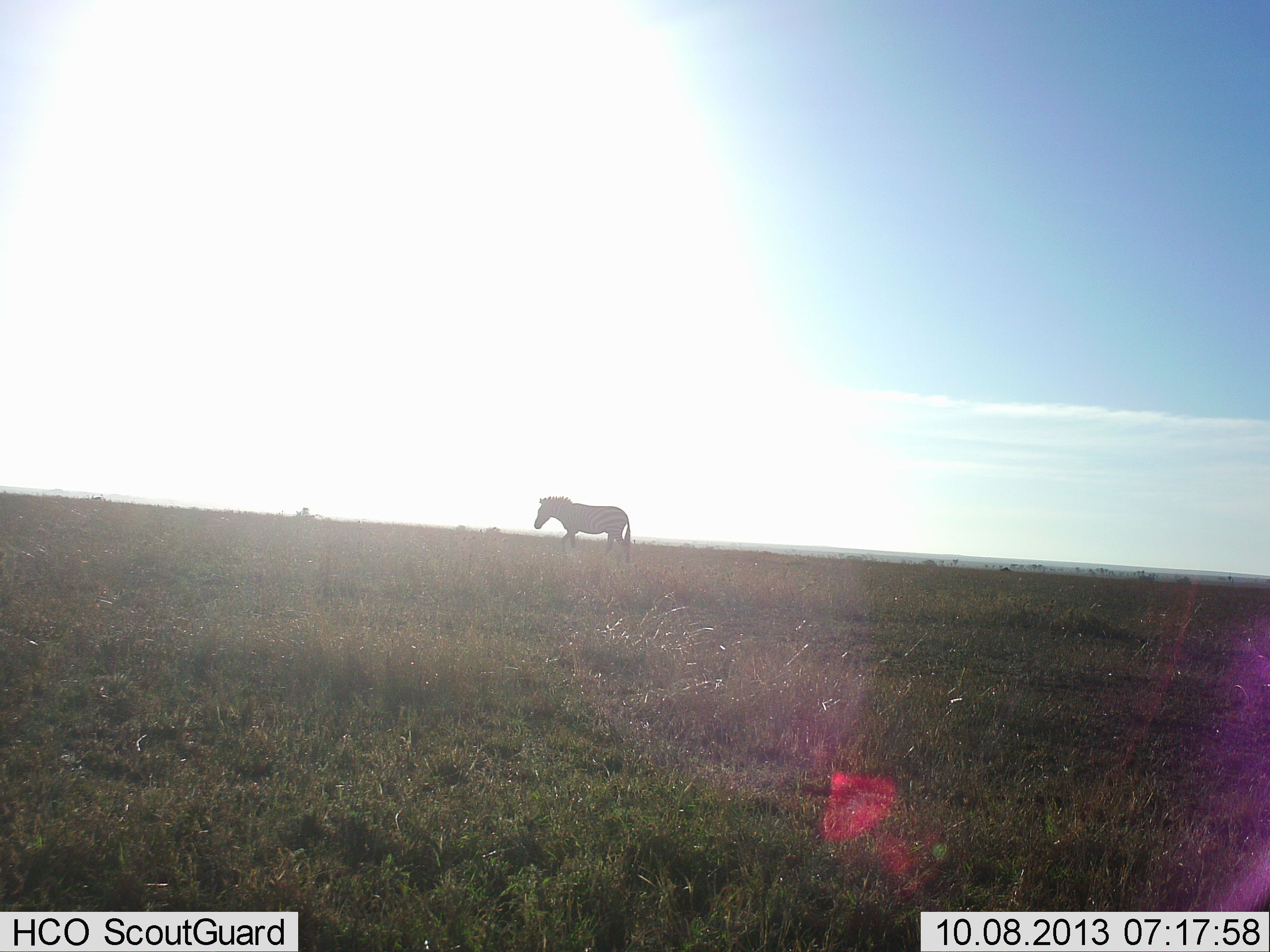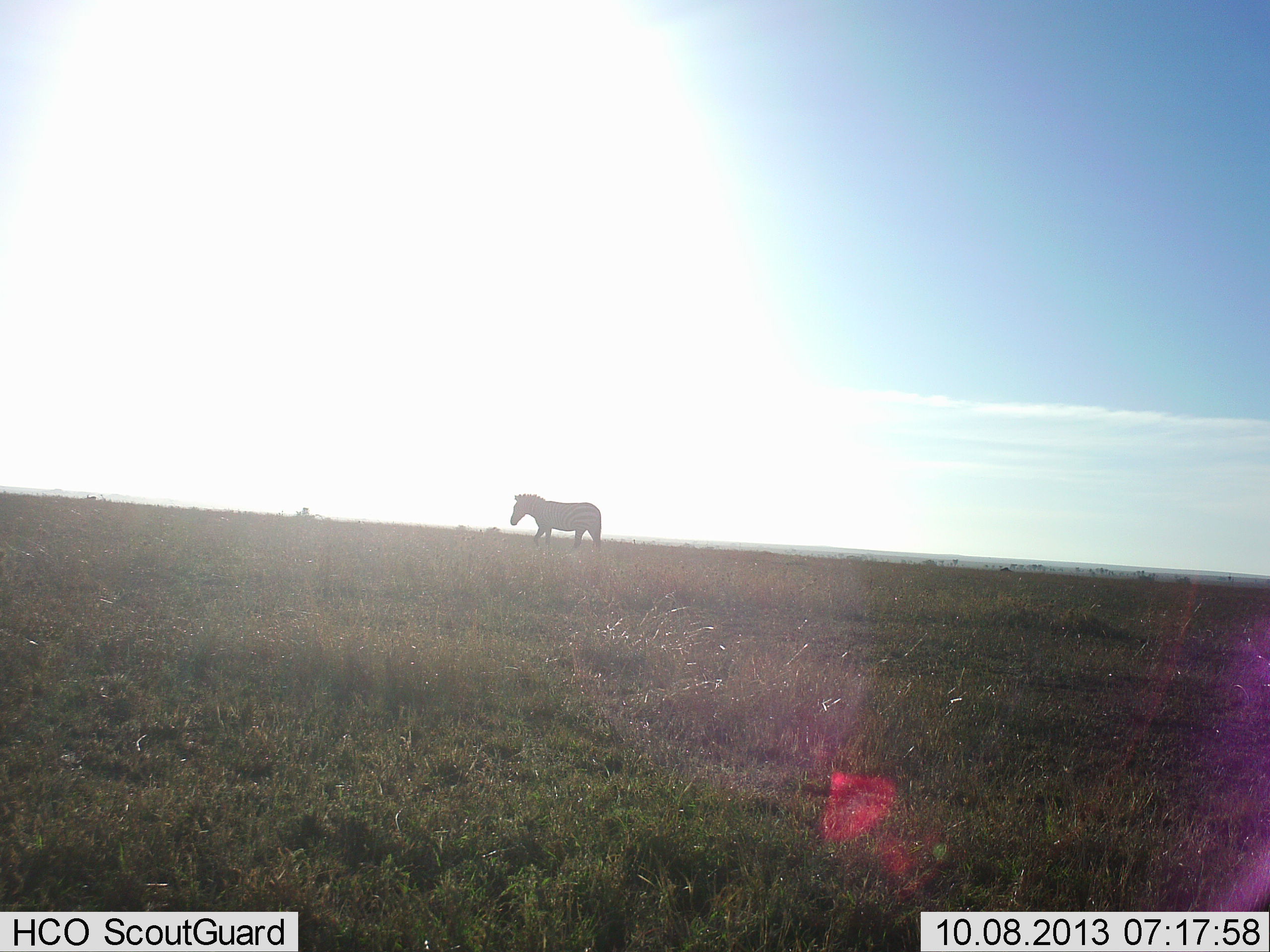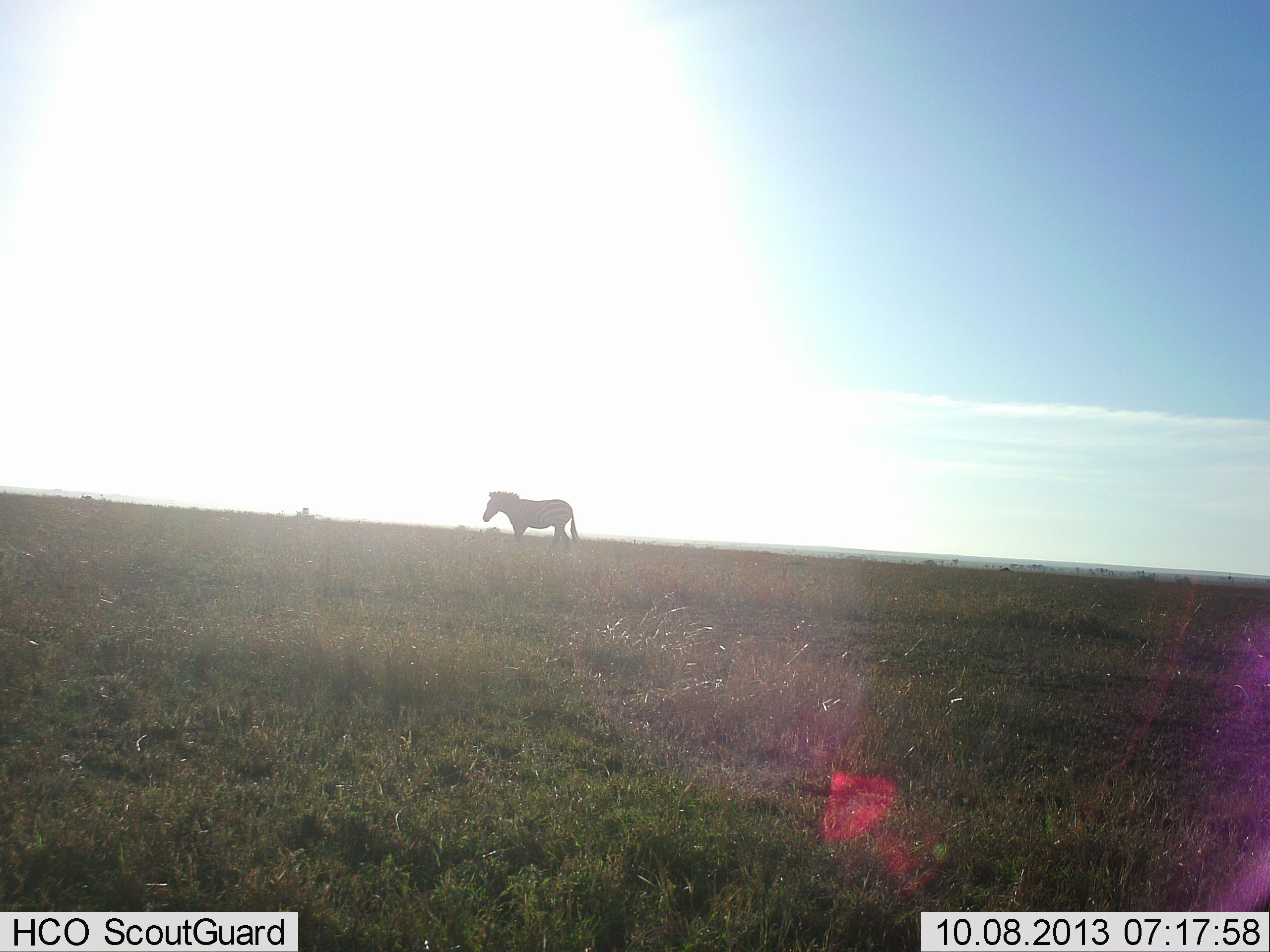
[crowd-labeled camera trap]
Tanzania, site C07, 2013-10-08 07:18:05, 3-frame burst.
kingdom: Animalia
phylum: Chordata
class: Mammalia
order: Perissodactyla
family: Equidae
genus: Equus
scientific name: Equus quagga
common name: plains zebra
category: zebra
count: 1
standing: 16%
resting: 0%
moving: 84%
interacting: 0%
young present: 0%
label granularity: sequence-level